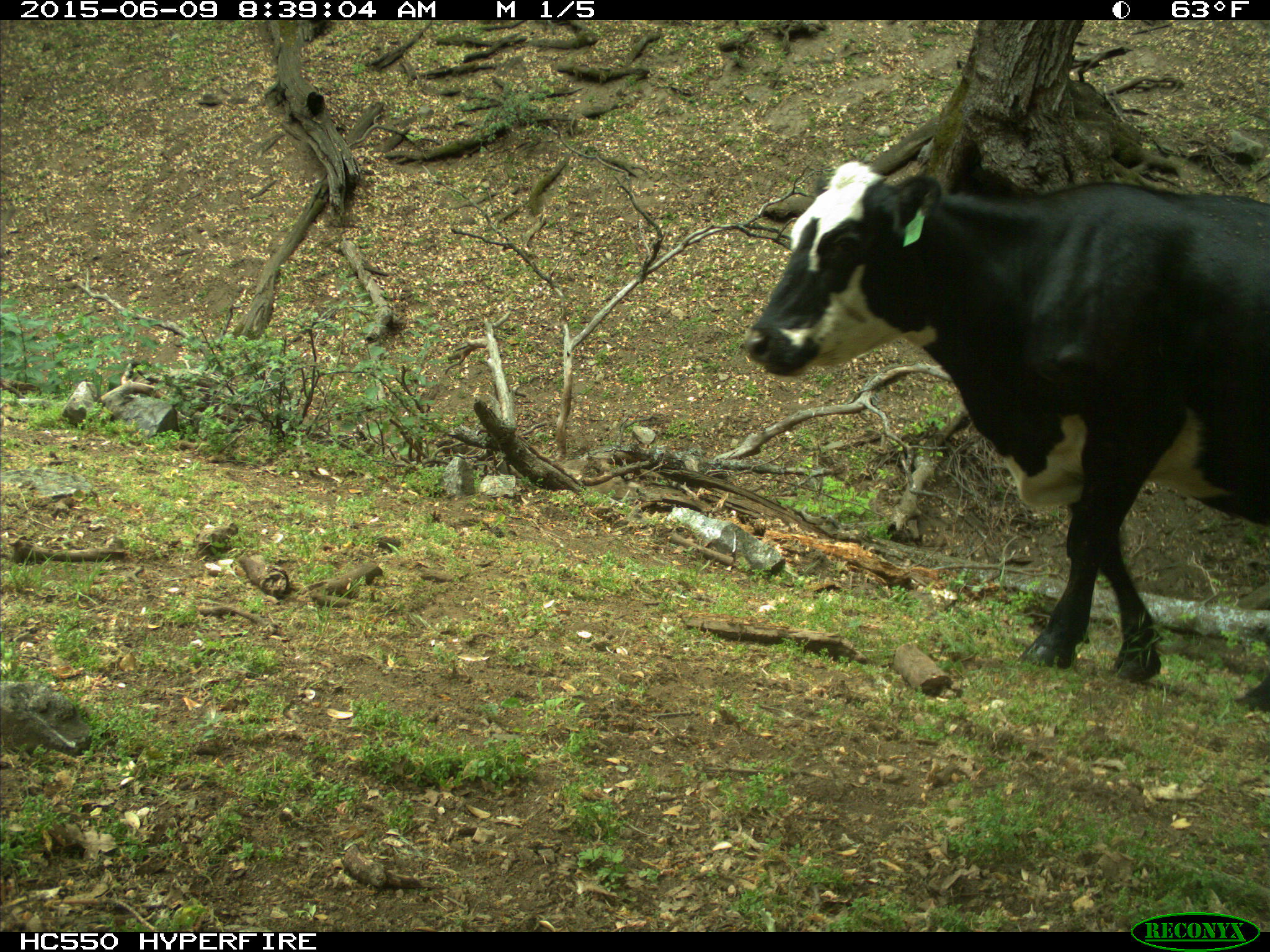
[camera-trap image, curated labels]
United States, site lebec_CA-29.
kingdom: Animalia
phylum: Chordata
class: Mammalia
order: Artiodactyla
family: Bovidae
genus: Bos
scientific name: Bos taurus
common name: domestic cow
Bos taurus (domestic cow).